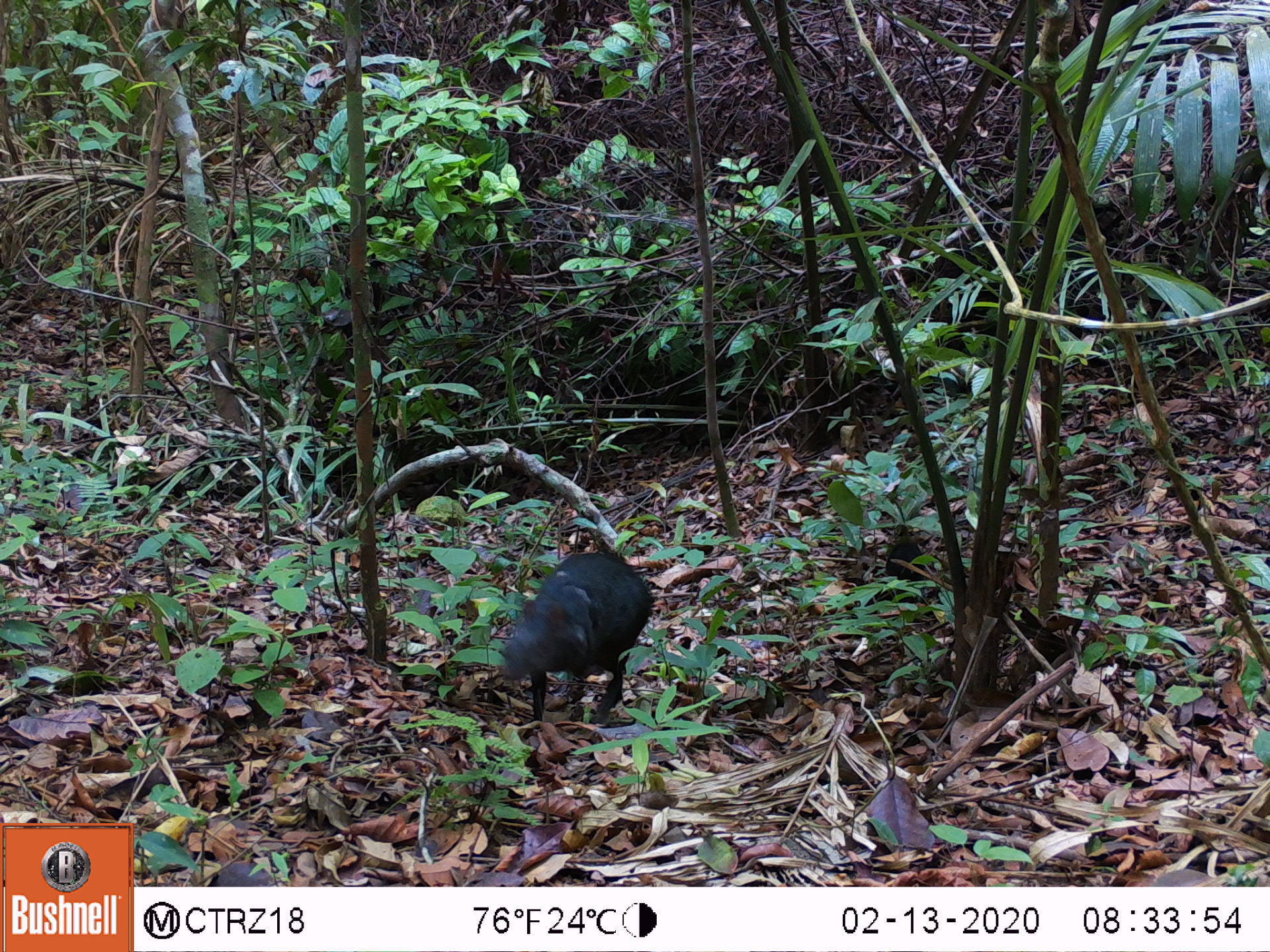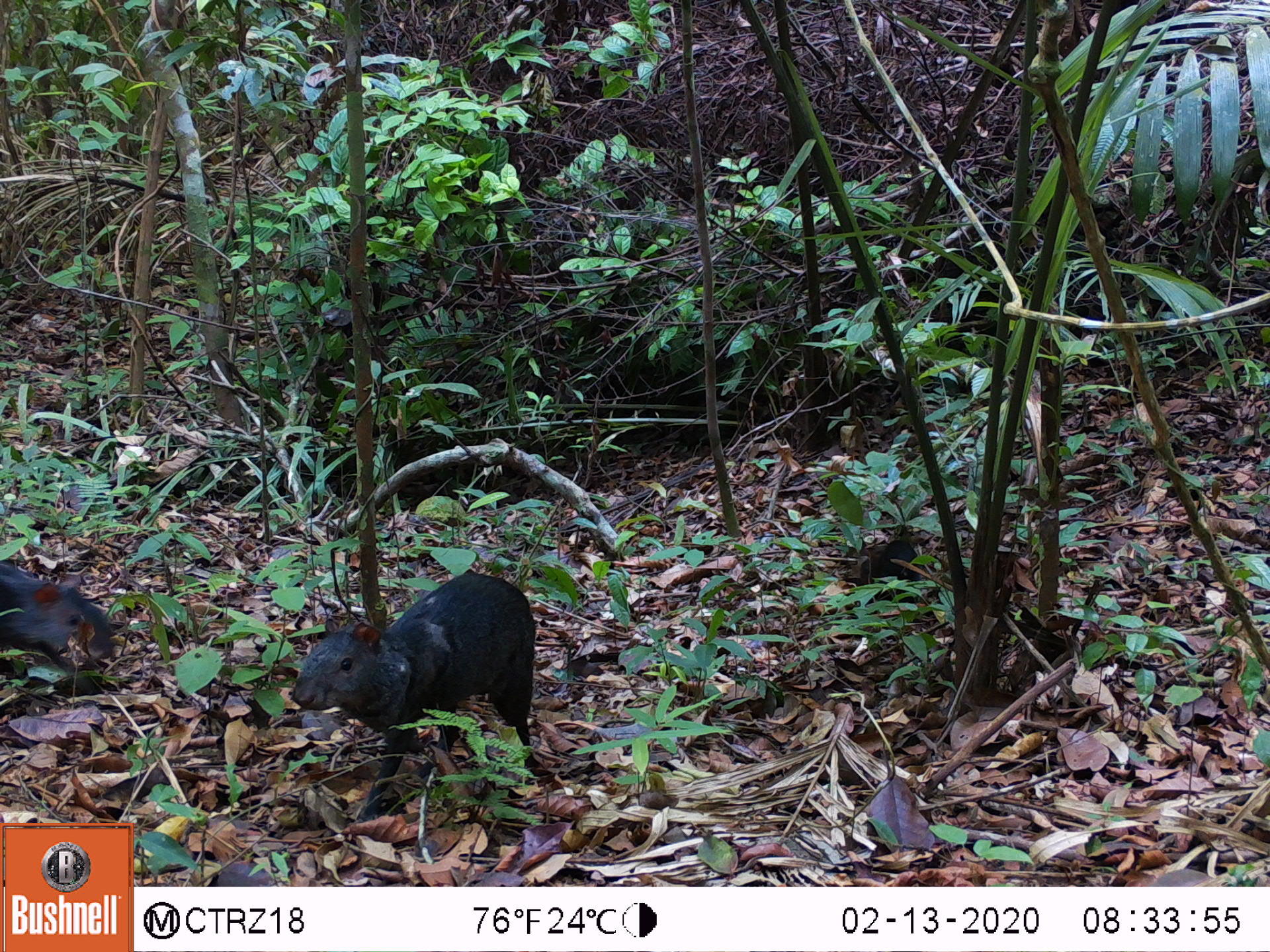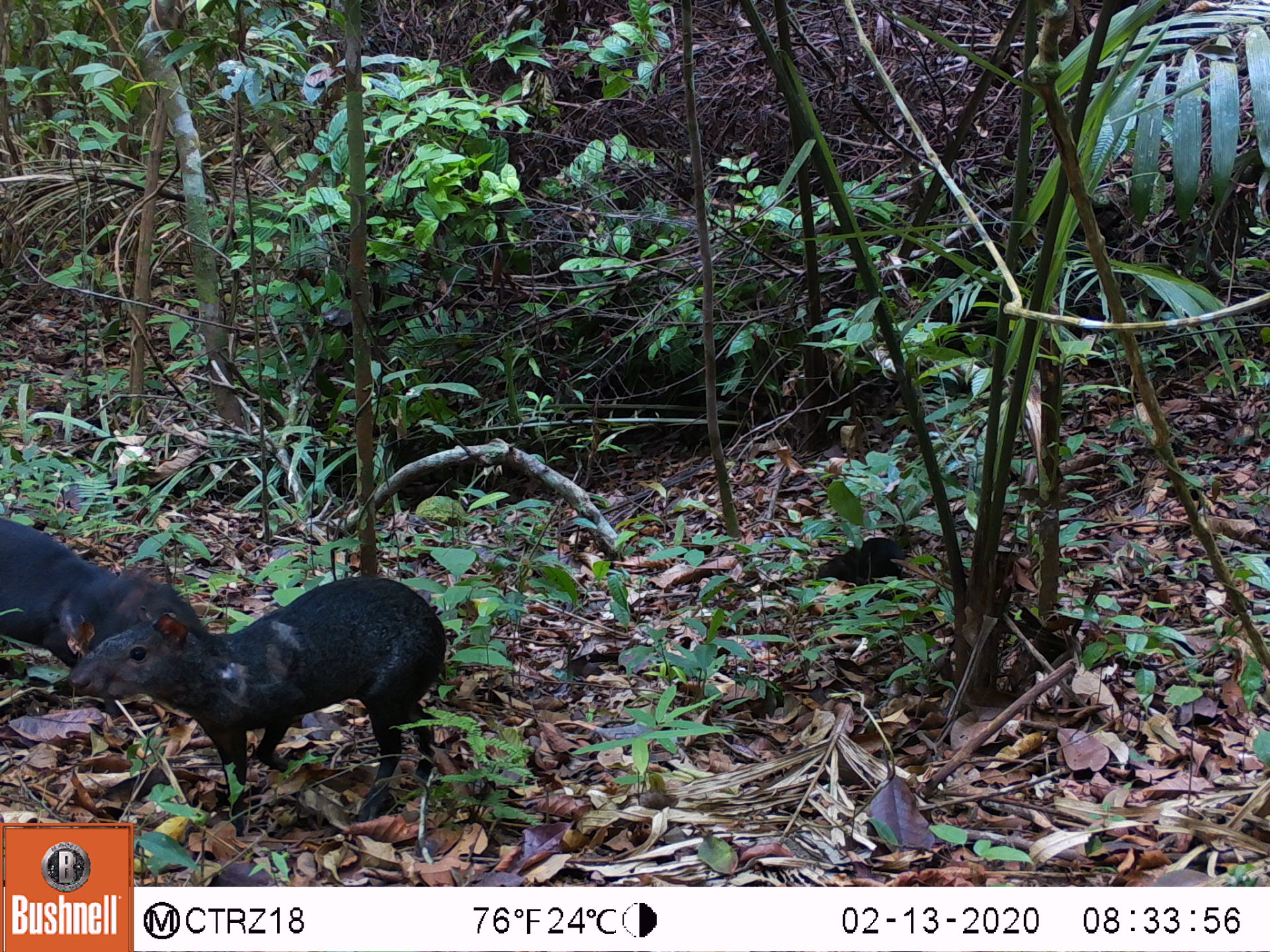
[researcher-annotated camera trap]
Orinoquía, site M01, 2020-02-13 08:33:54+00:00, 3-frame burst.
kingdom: Animalia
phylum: Chordata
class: Mammalia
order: Rodentia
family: Dasyproctidae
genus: Dasyprocta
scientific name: Dasyprocta fuliginosa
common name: black agouti